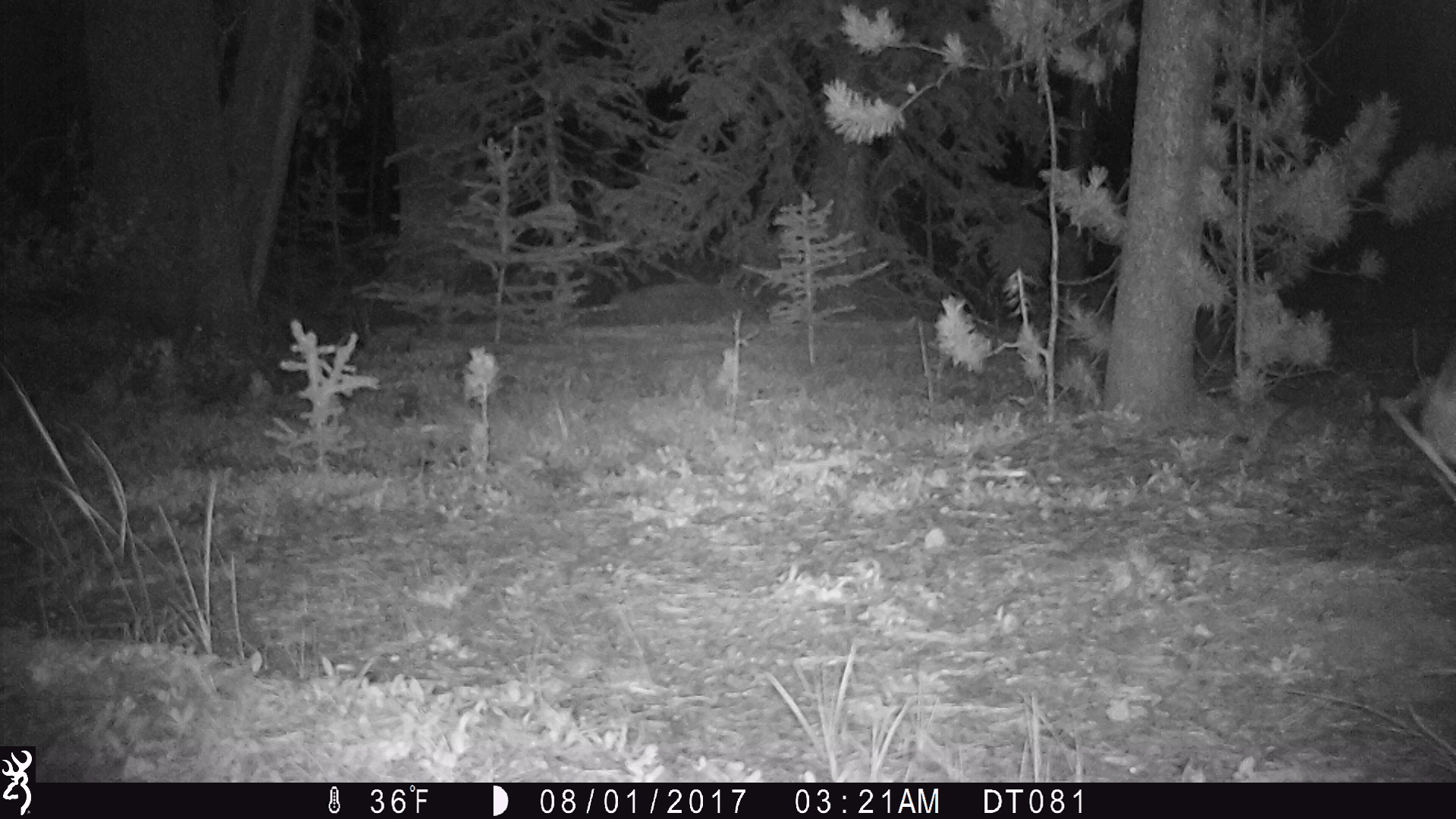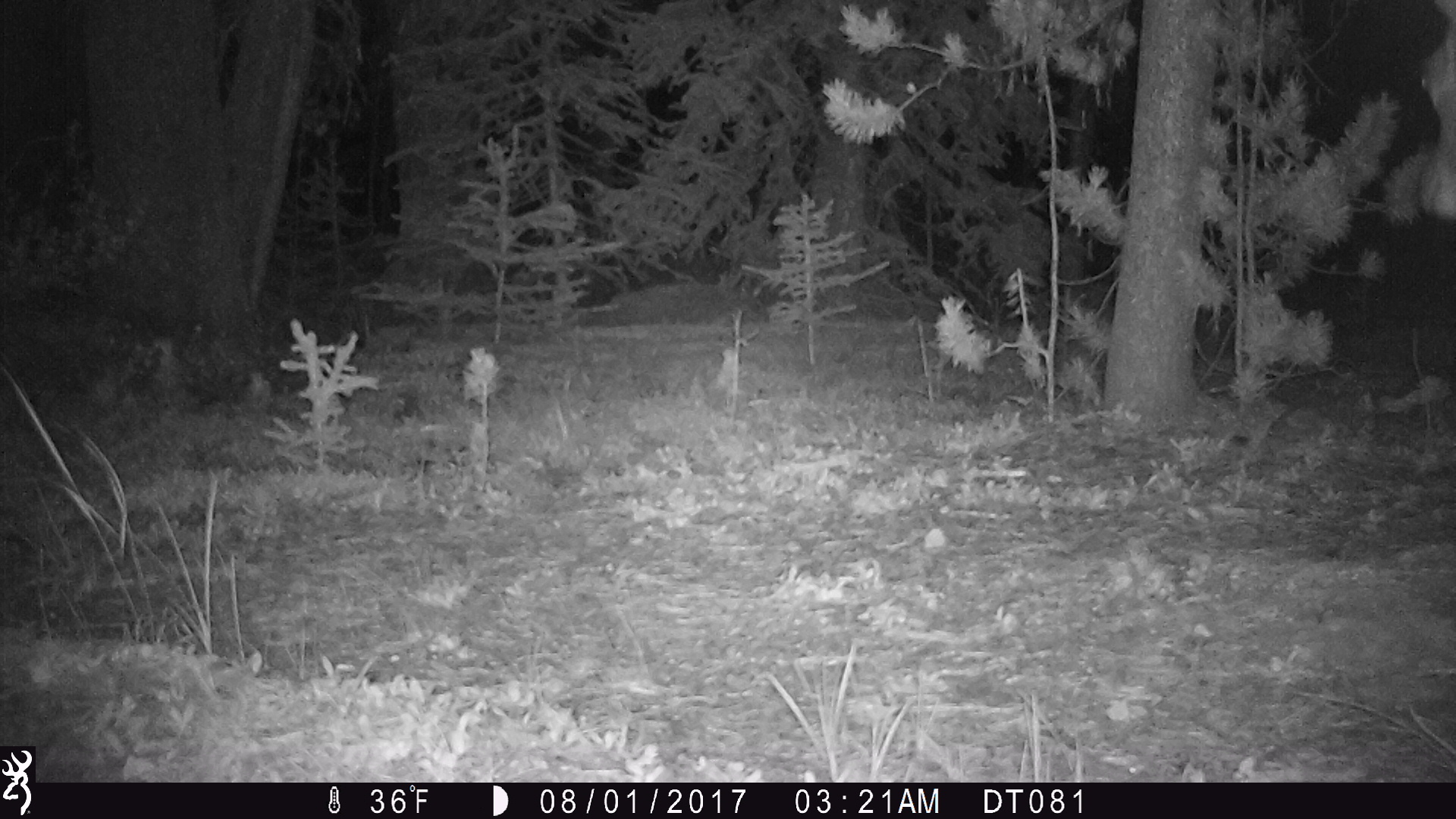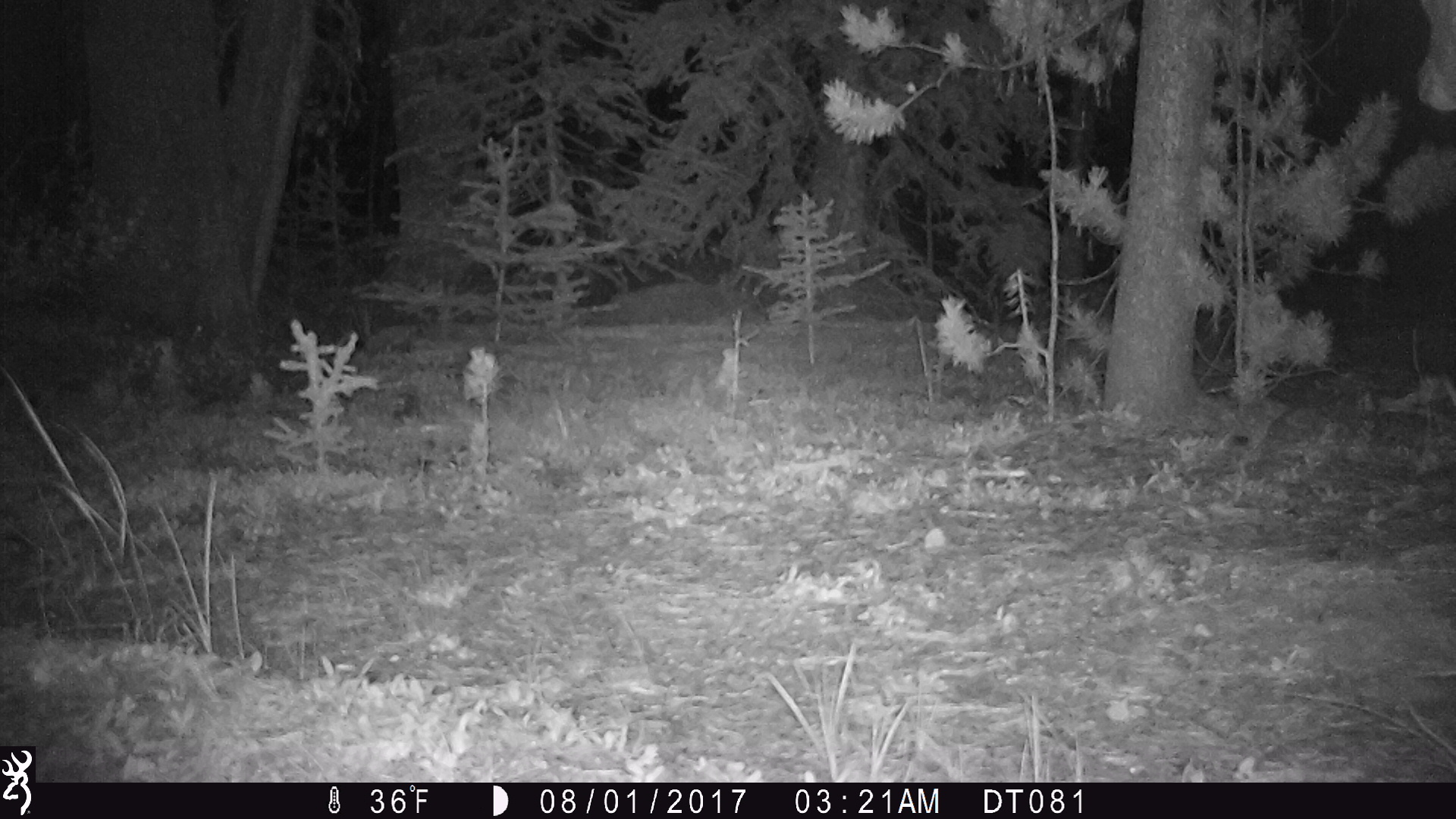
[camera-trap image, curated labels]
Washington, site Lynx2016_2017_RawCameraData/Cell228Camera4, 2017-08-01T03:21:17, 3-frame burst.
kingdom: Animalia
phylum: Chordata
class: Mammalia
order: Artiodactyla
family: Cervidae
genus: Odocoileus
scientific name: Odocoileus hemionus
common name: mule deer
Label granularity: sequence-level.